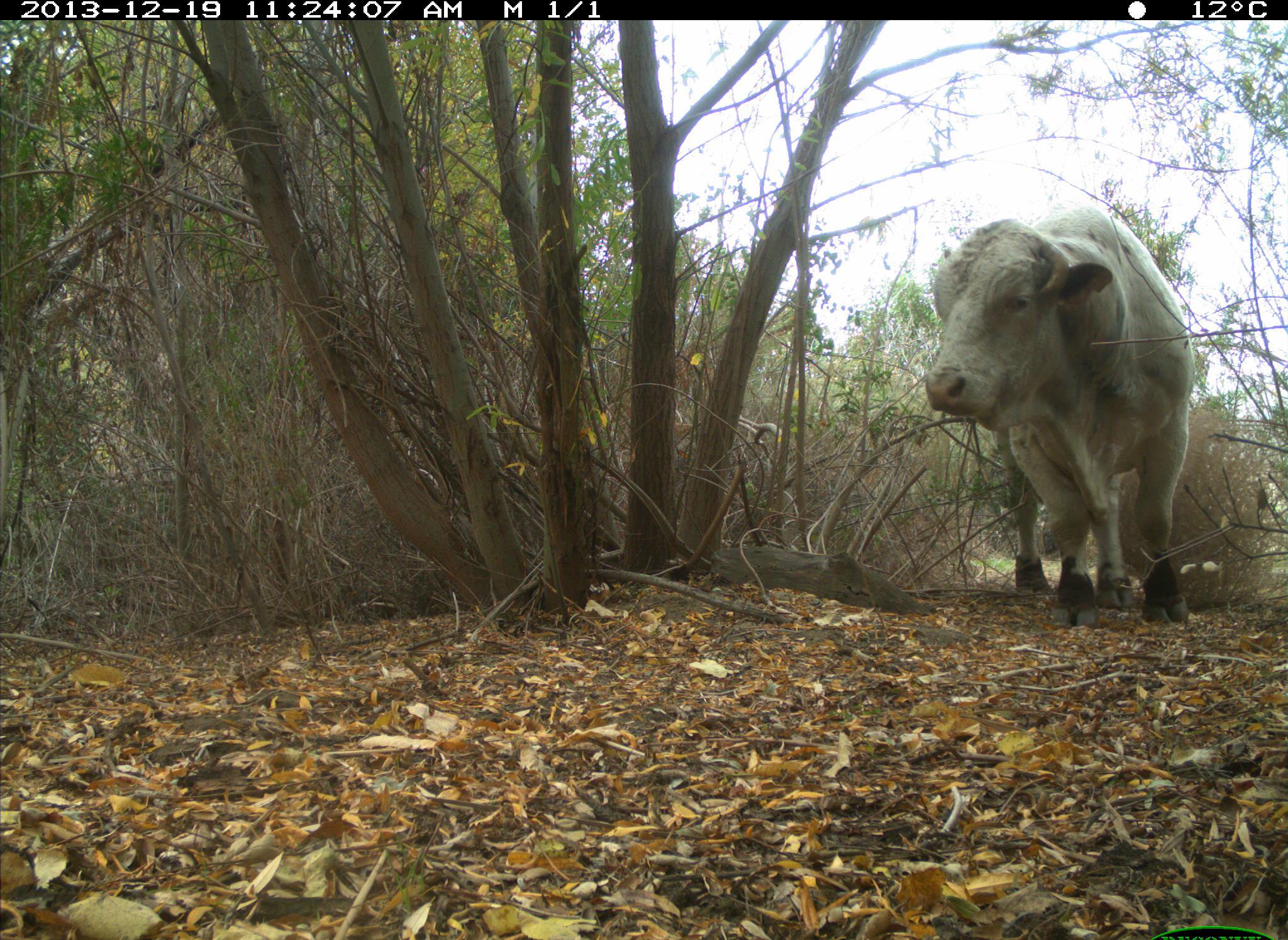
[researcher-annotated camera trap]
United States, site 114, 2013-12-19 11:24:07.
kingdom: Animalia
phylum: Chordata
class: Mammalia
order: Artiodactyla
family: Bovidae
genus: Bos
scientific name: Bos taurus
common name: cow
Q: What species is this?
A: Cow (Bos taurus).